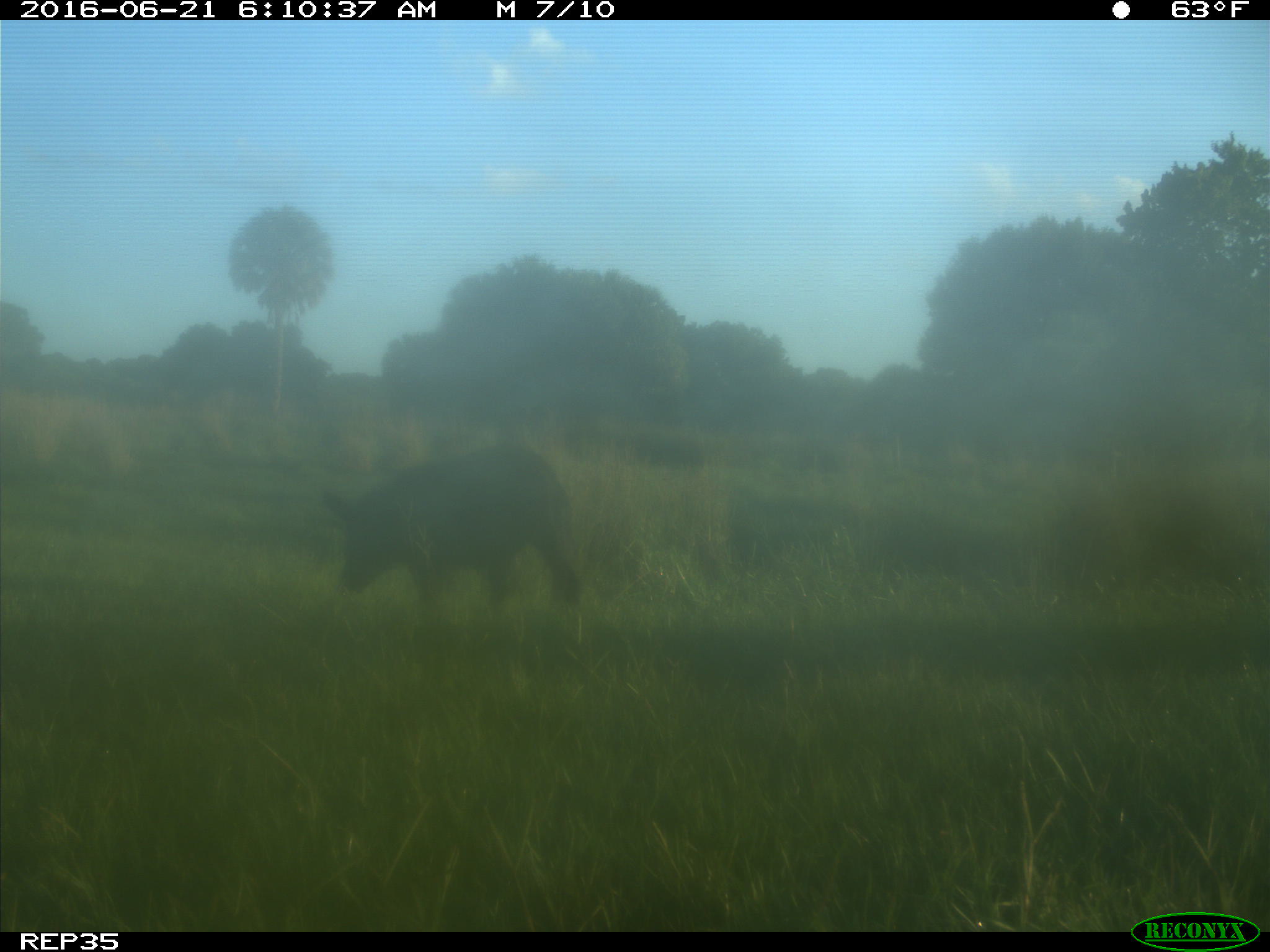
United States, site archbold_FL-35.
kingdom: Animalia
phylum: Chordata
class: Mammalia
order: Artiodactyla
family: Suidae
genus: Sus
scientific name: Sus scrofa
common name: wild boar